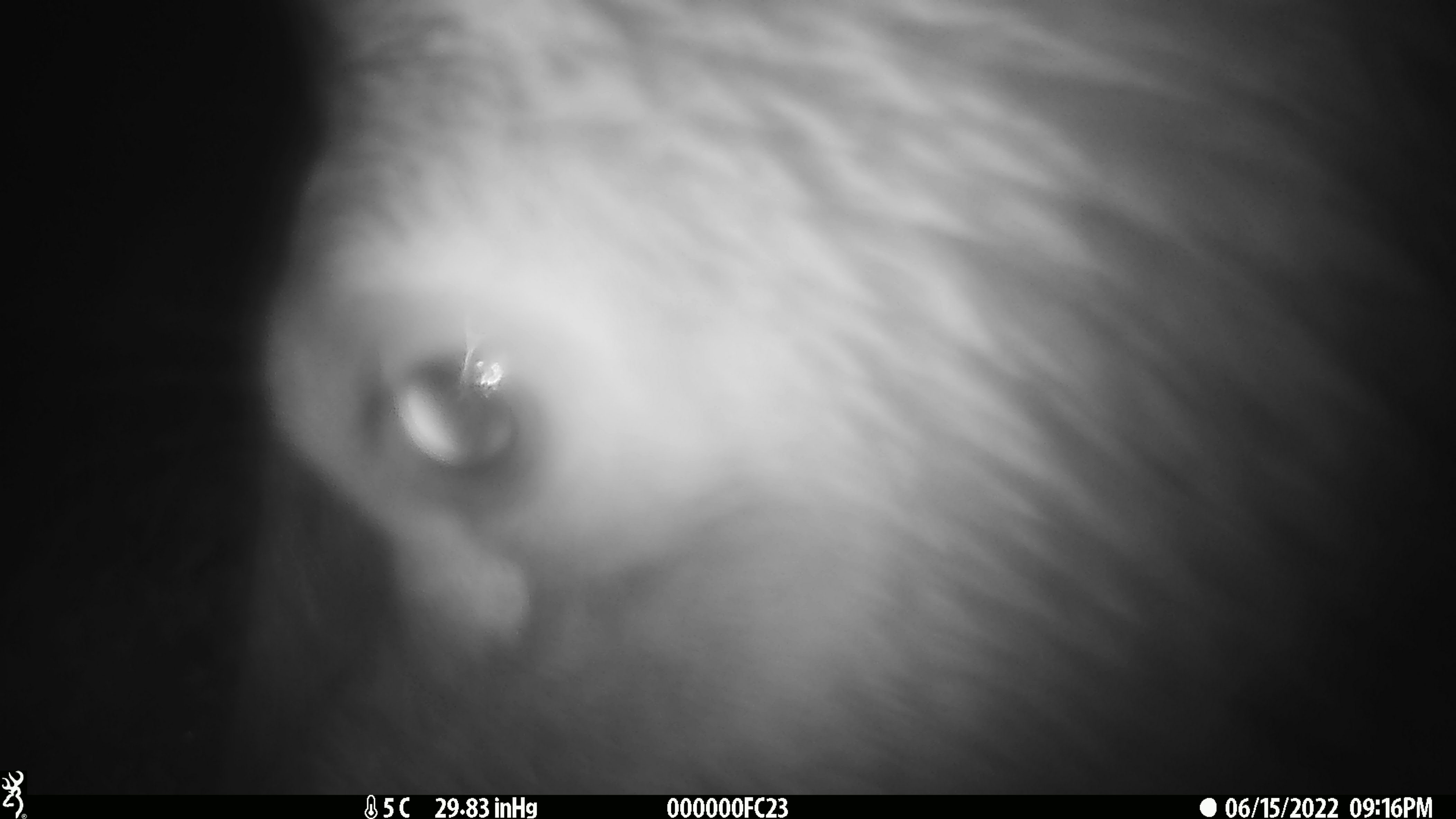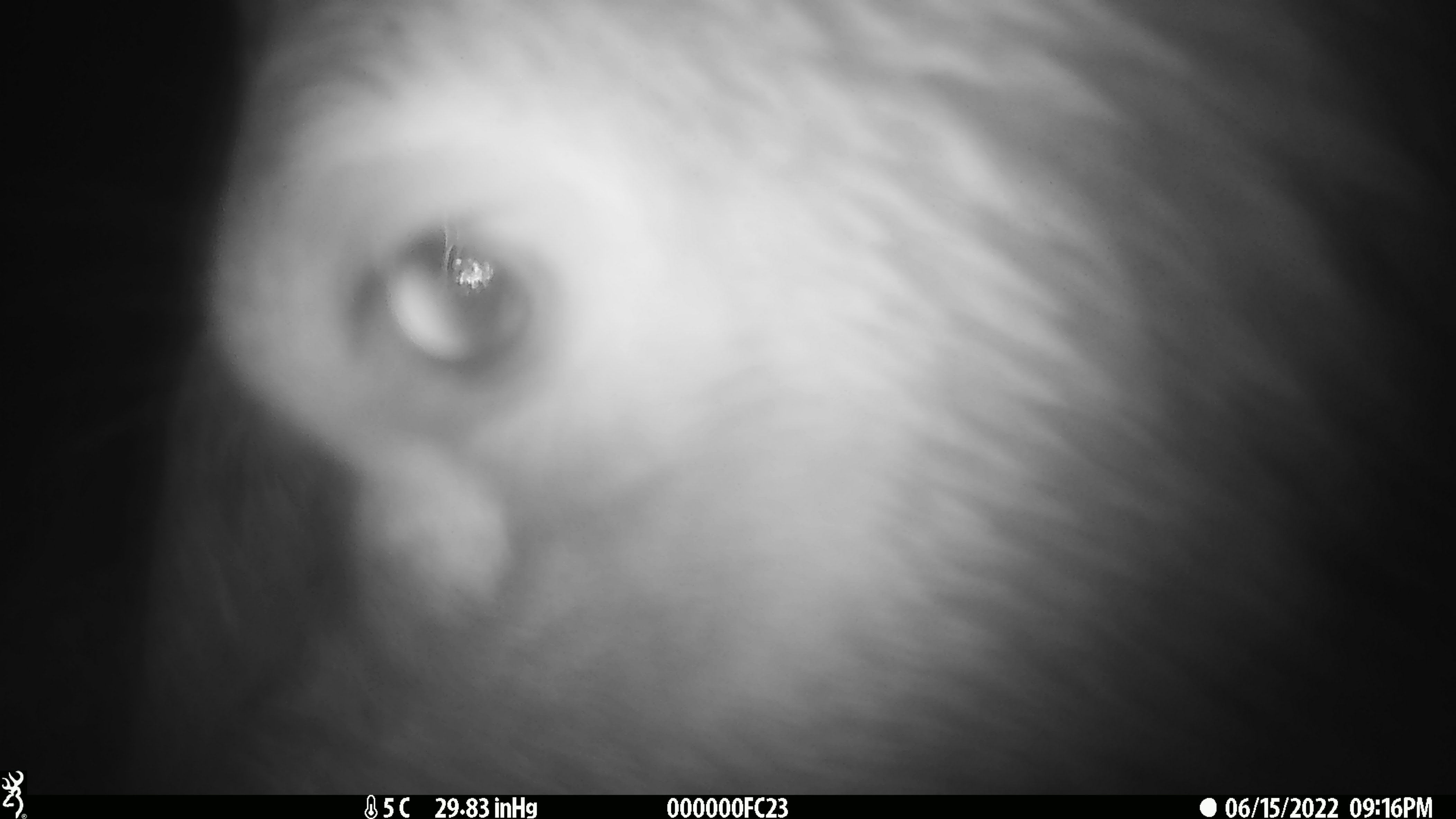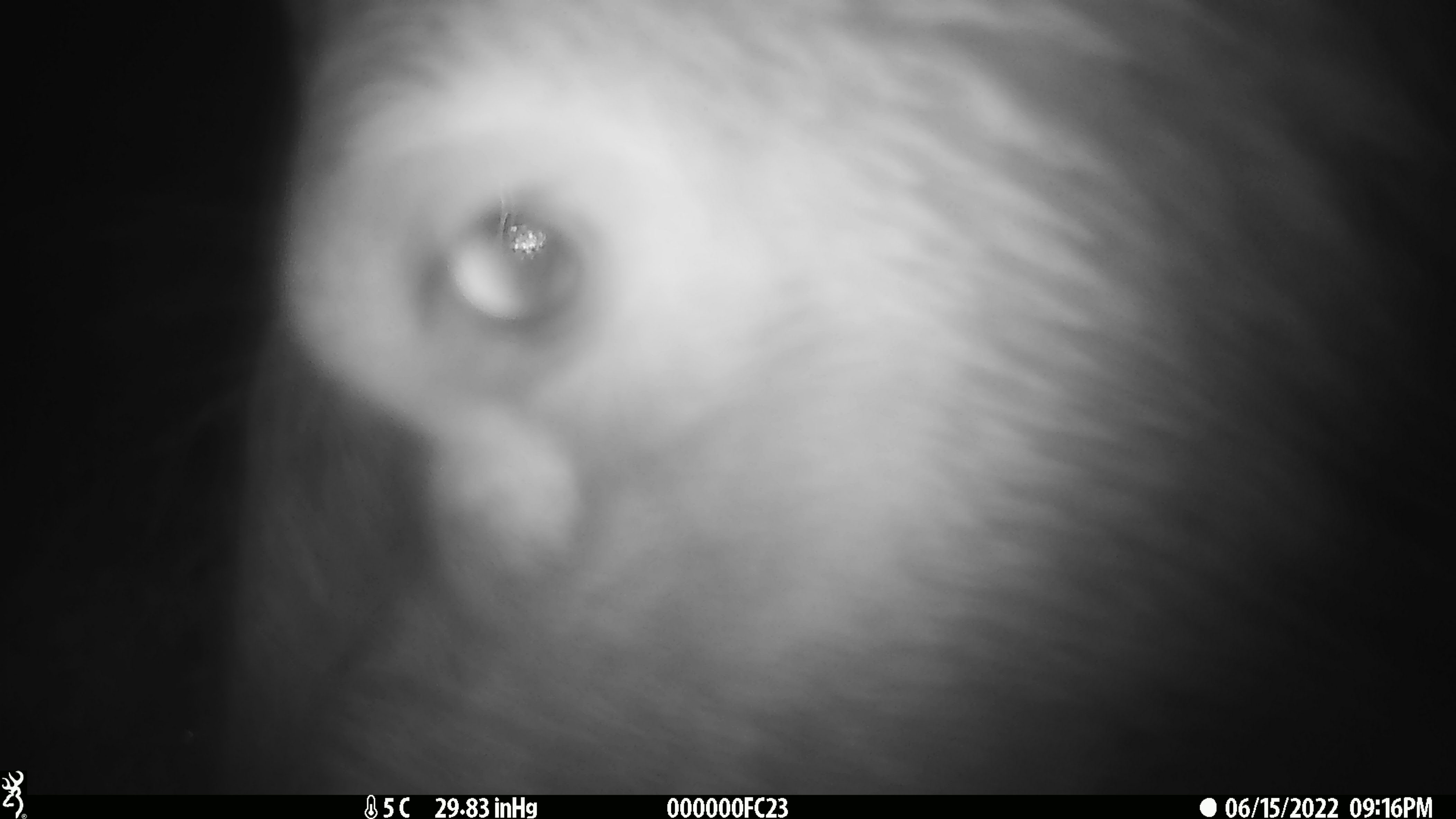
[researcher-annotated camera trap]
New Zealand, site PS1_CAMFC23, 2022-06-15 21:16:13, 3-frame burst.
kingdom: Animalia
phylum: Chordata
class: Mammalia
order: Artiodactyla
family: Cervidae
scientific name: Cervidae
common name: deer